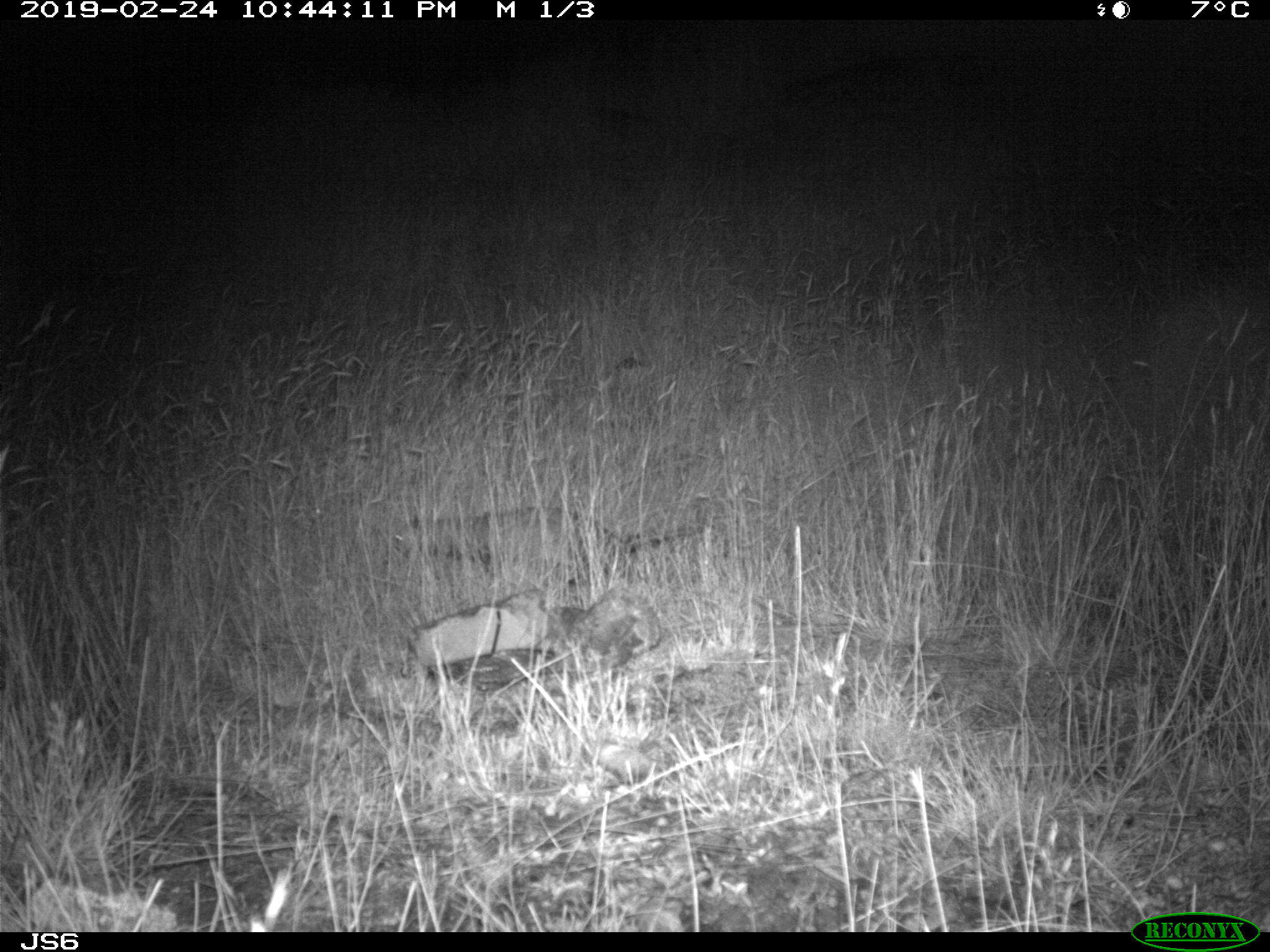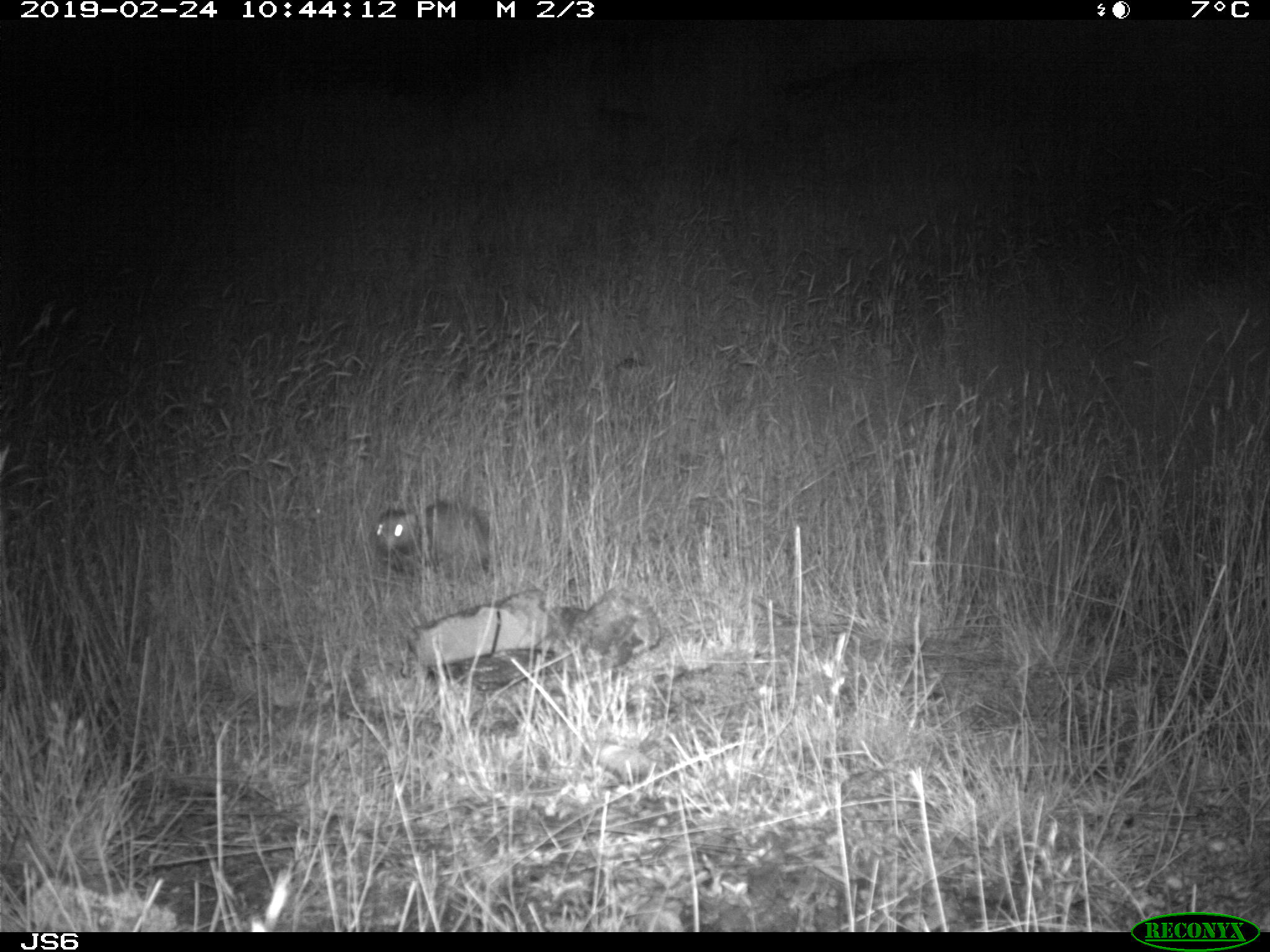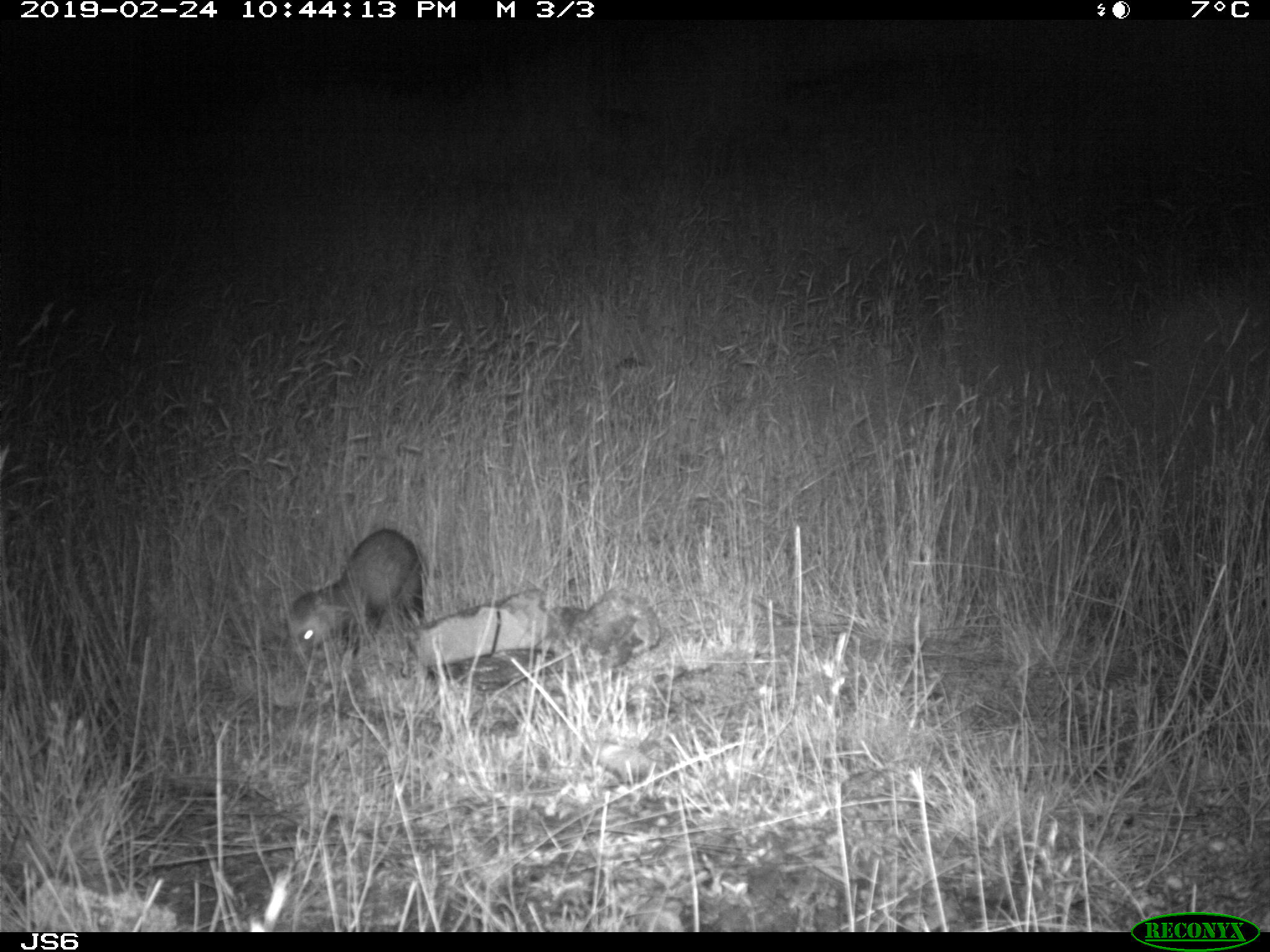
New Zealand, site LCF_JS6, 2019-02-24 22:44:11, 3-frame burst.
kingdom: Animalia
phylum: Chordata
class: Mammalia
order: Carnivora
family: Mustelidae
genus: Mustela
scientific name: Mustela furo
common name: ferret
Ferret (Mustela furo).